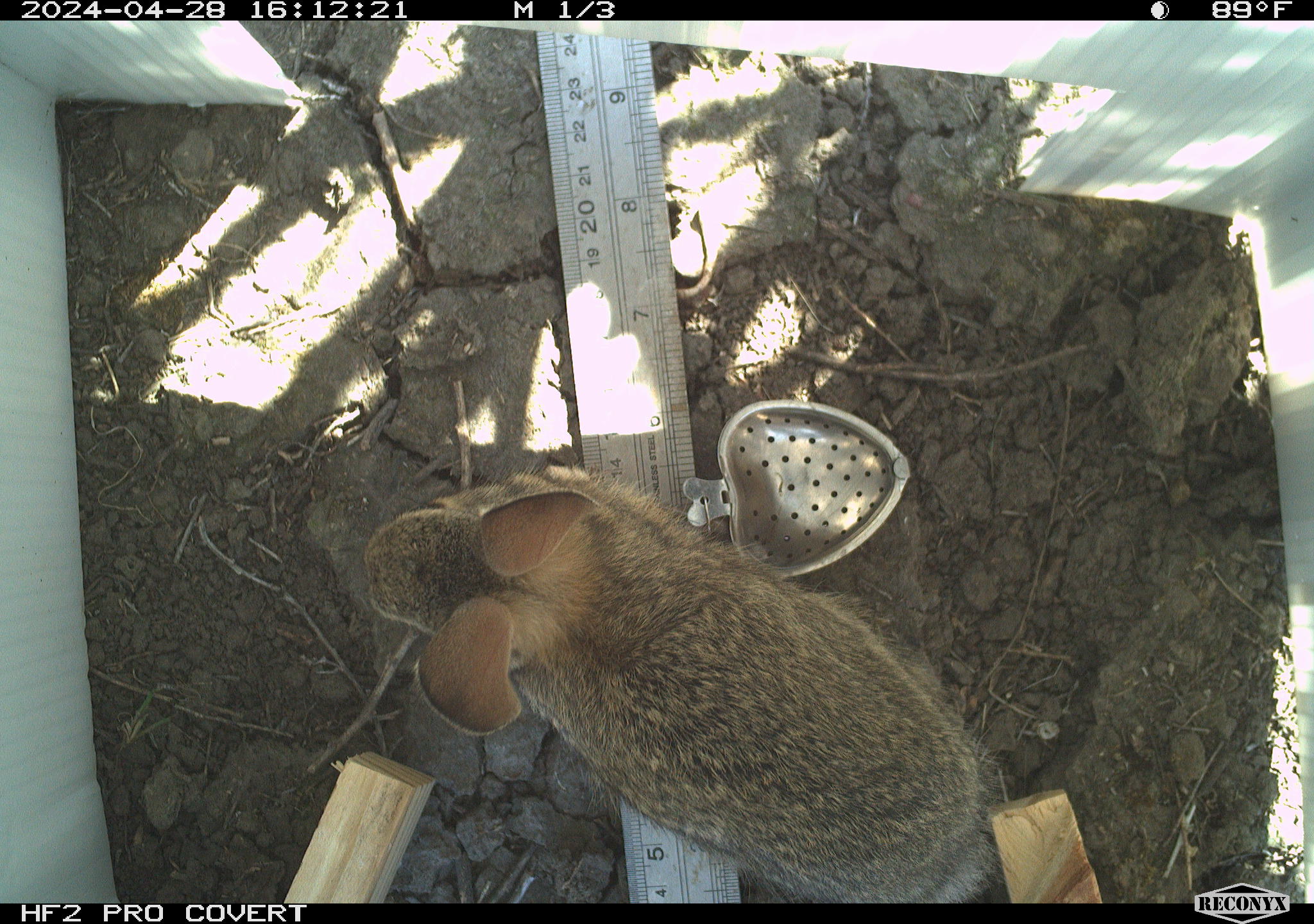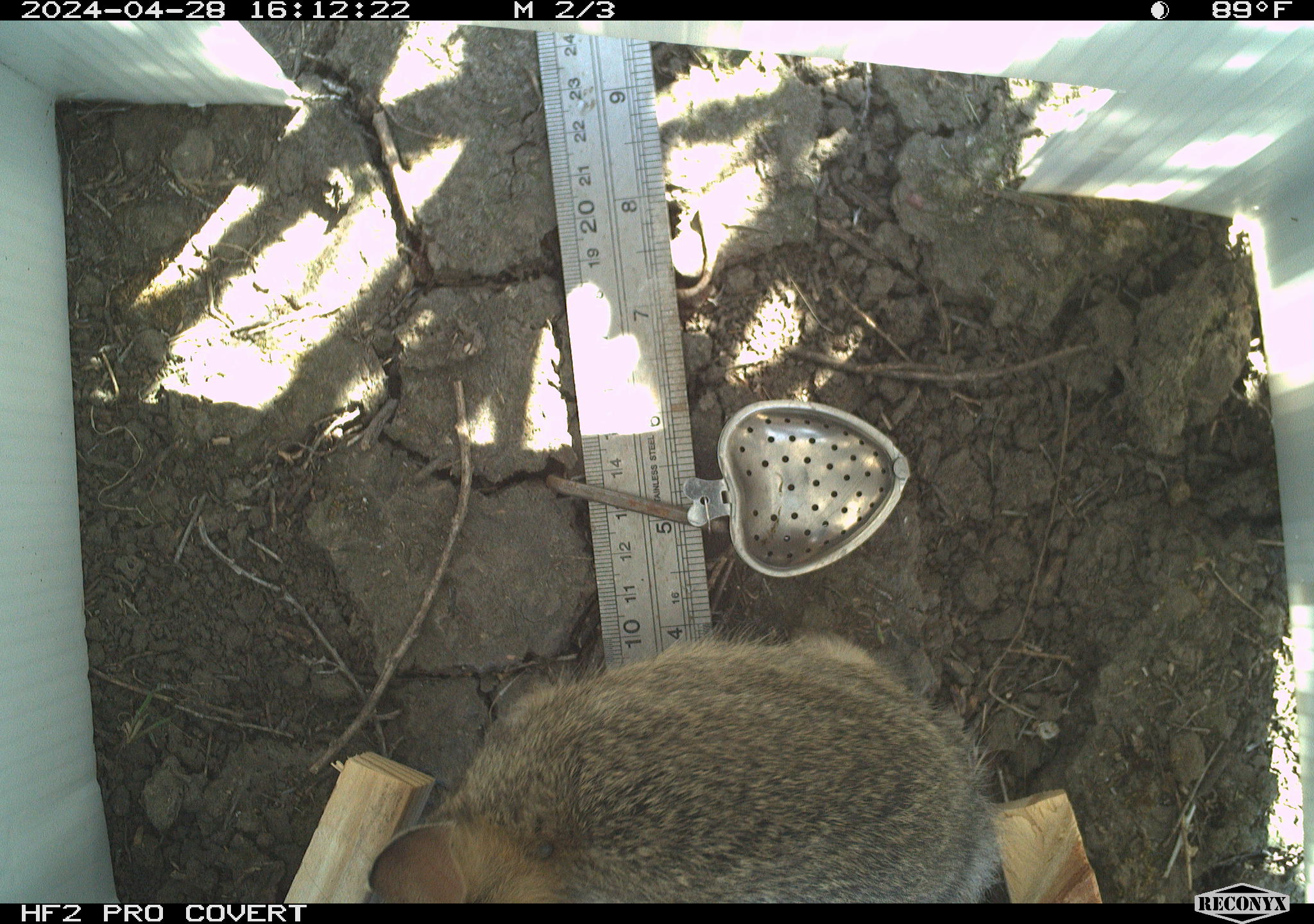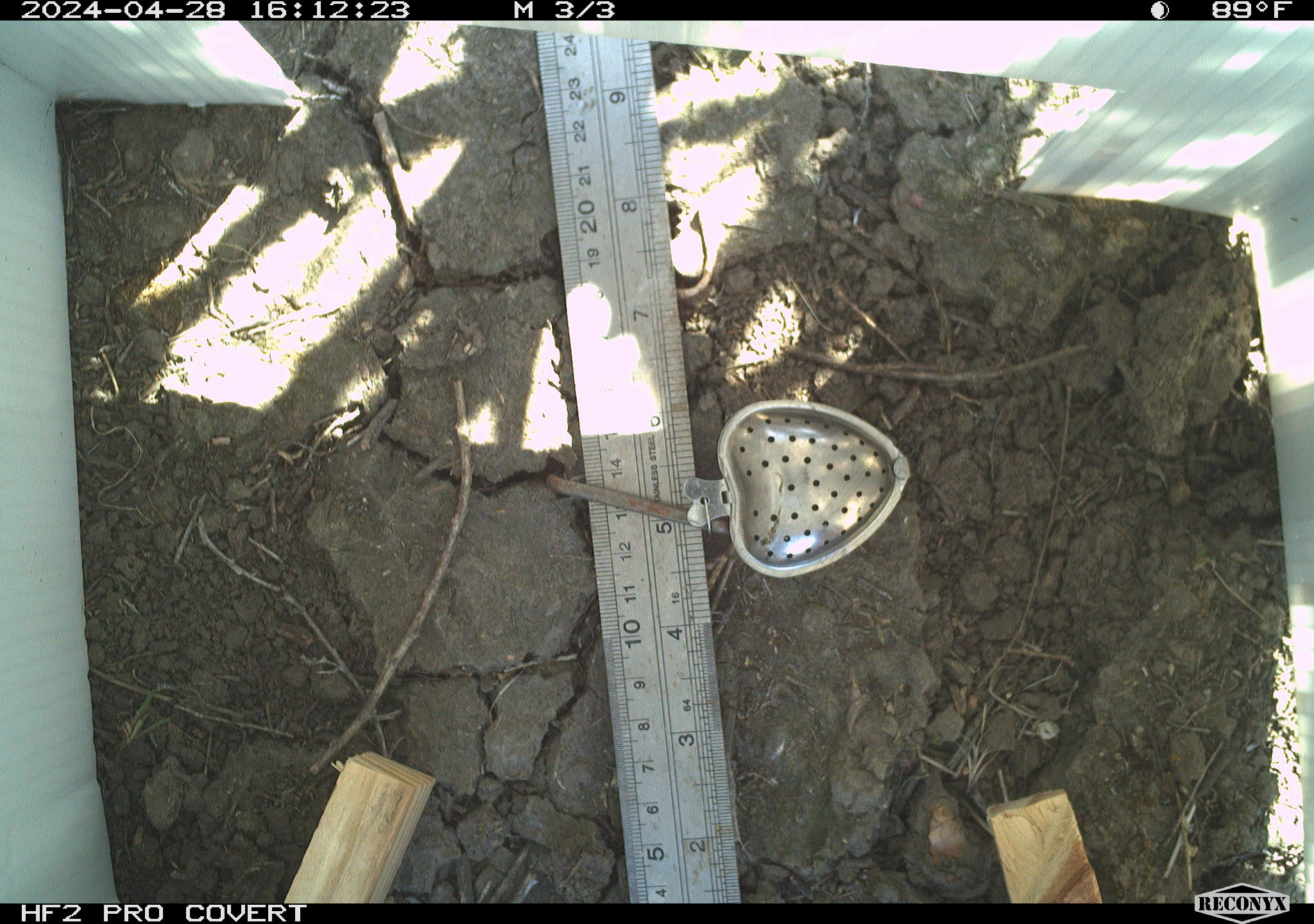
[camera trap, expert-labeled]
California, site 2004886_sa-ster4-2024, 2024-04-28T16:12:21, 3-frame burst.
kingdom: Animalia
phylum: Chordata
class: Mammalia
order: Lagomorpha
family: Leporidae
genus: Sylvilagus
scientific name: Sylvilagus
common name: cottontail rabbits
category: sylvilagus species